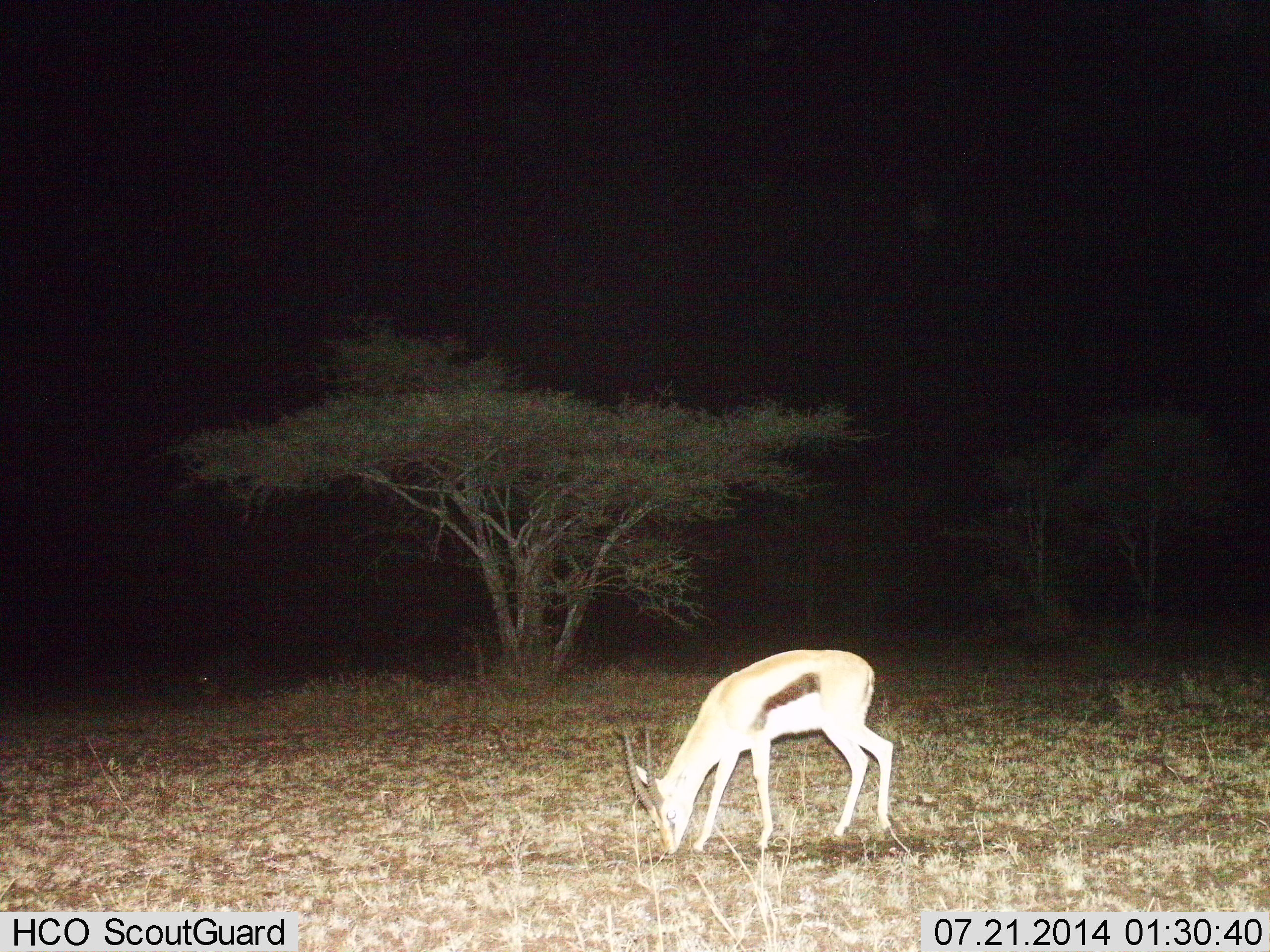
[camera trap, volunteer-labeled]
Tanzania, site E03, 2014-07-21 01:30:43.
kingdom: Animalia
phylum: Chordata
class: Mammalia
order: Artiodactyla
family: Bovidae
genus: Eudorcas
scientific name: Eudorcas thomsonii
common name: thomson's gazelle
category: gazellethomsons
Gazellethomsons (thomson's gazelle) (Eudorcas thomsonii), count 1. Behavior (volunteer vote fractions): standing 20%, resting 0%, moving 0%, interacting 0%. Young present (vote fraction): 0%. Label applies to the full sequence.